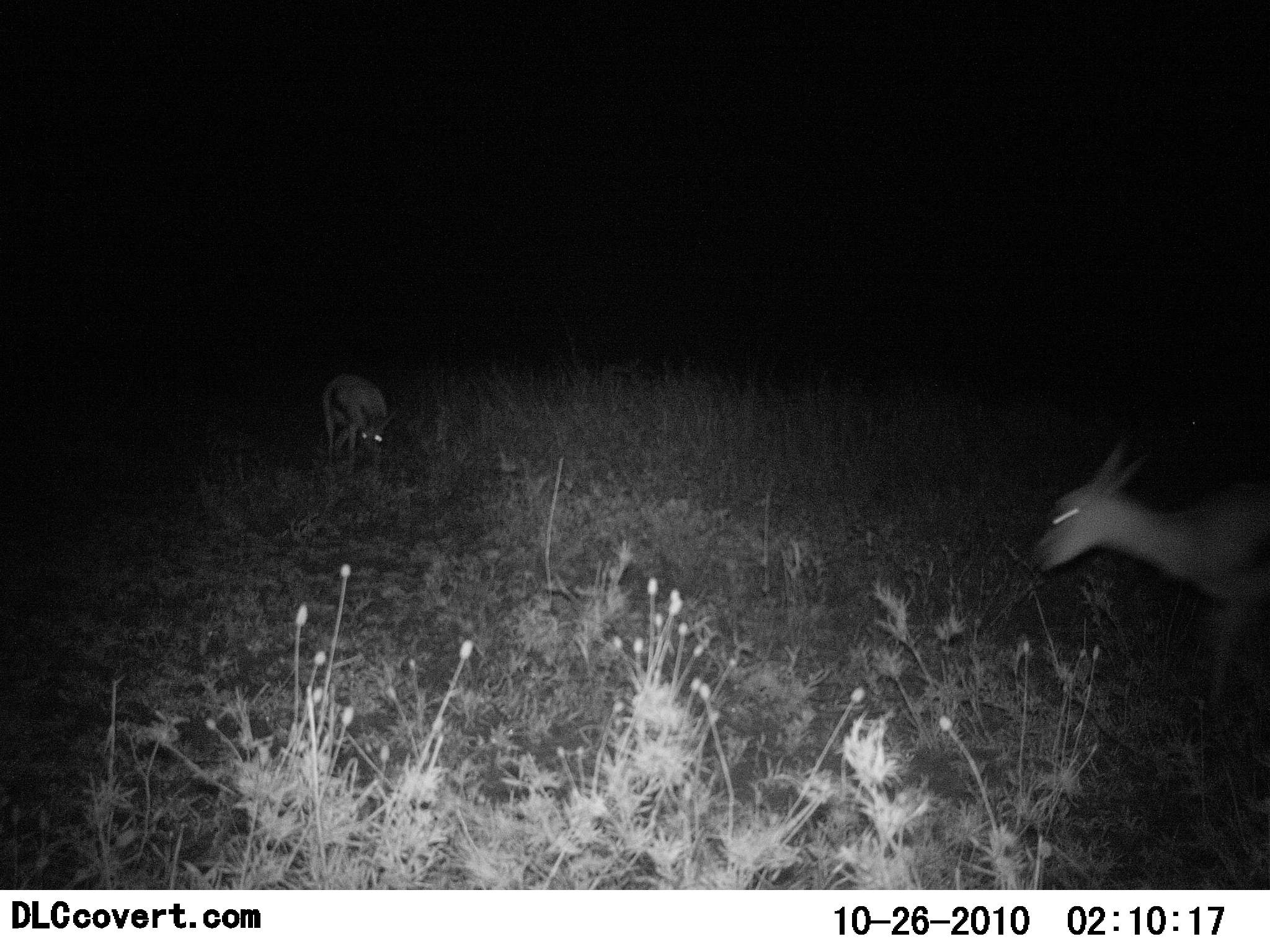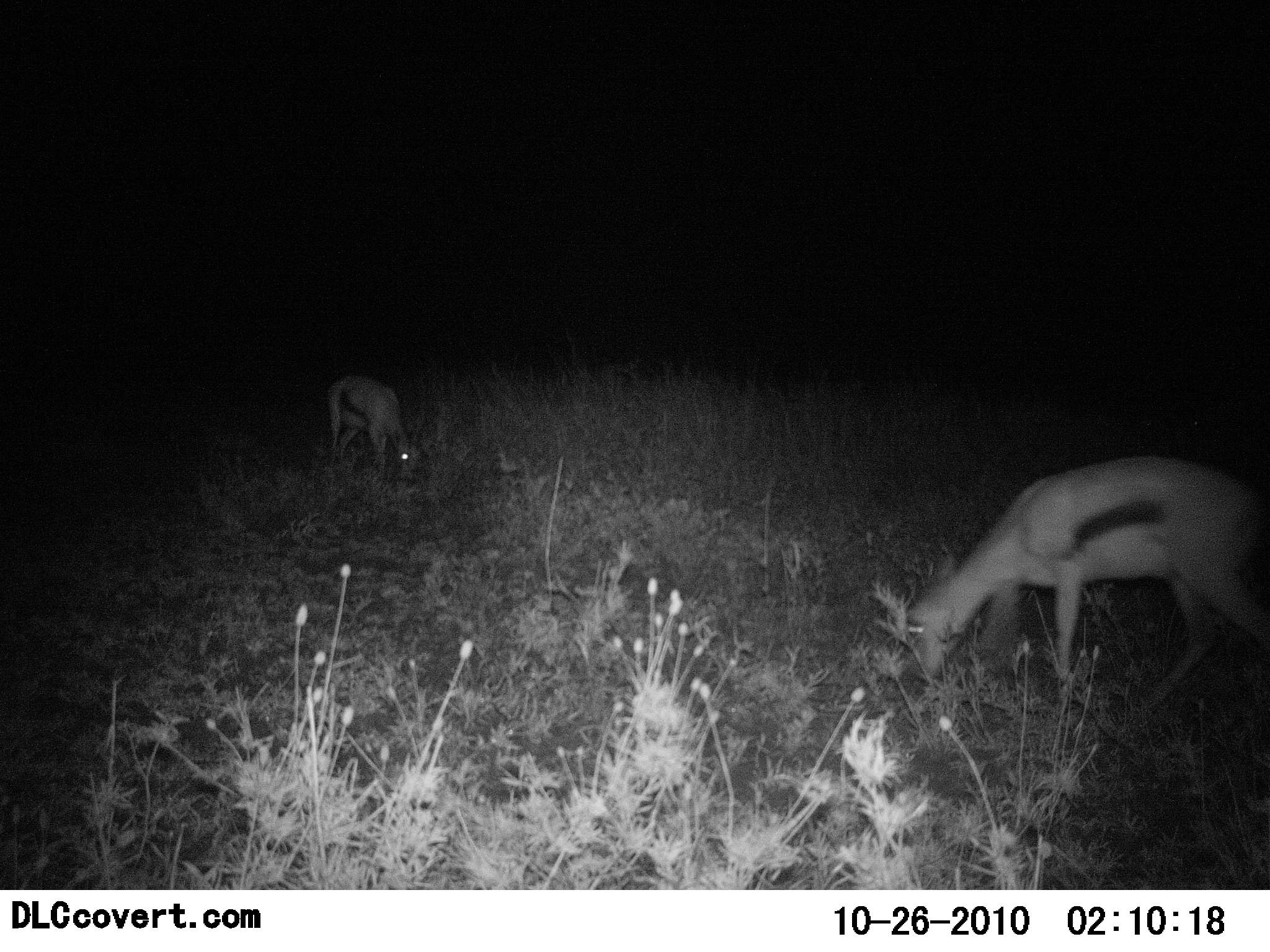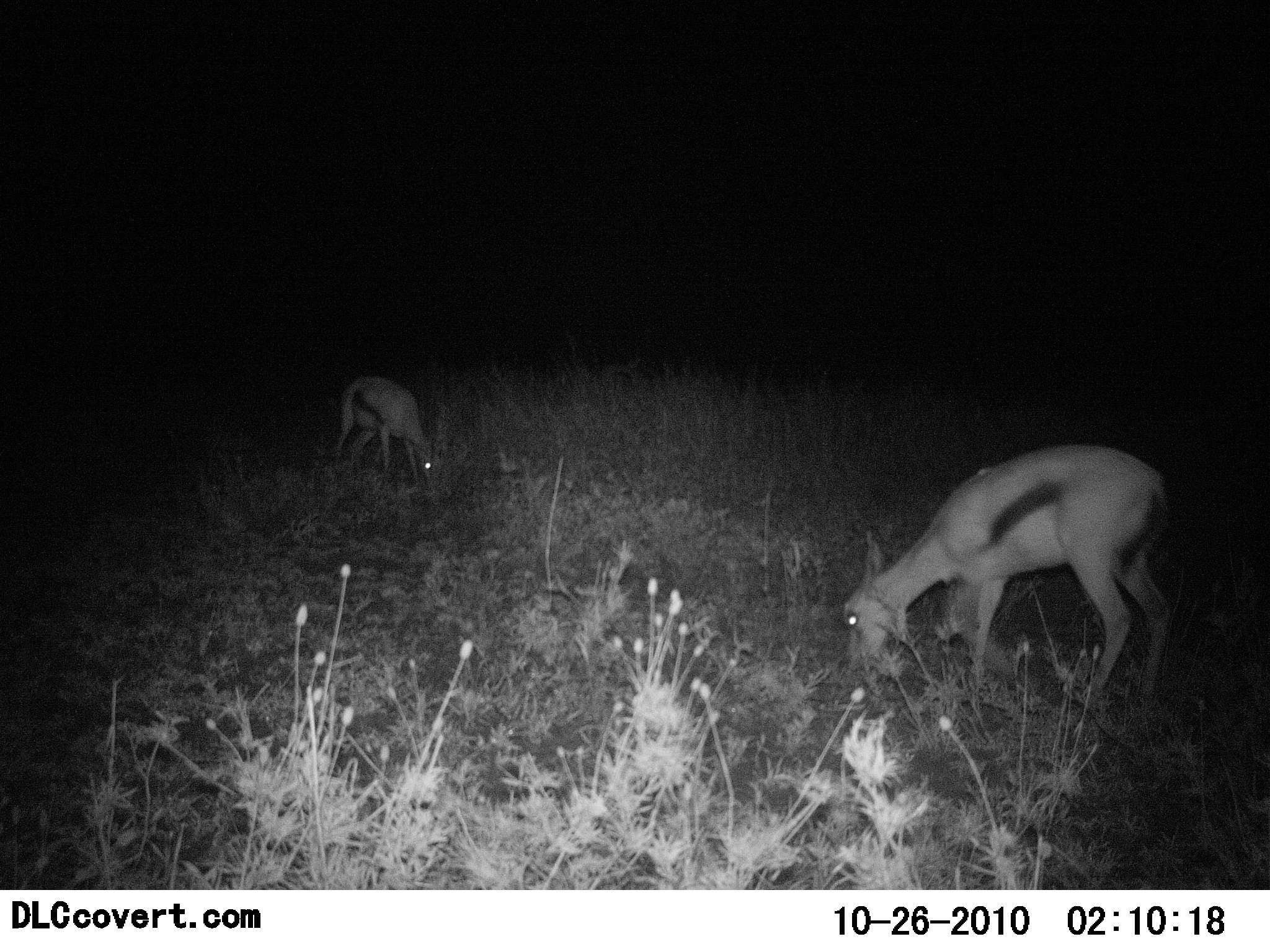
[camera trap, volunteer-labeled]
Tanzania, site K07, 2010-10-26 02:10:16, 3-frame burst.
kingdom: Animalia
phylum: Chordata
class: Mammalia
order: Artiodactyla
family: Bovidae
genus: Eudorcas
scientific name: Eudorcas thomsonii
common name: thomson's gazelle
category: gazellethomsons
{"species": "gazellethomsons (thomson's gazelle) (Eudorcas thomsonii)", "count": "2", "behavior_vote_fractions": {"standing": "27%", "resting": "0%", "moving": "27%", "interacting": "0%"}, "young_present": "7%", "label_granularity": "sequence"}